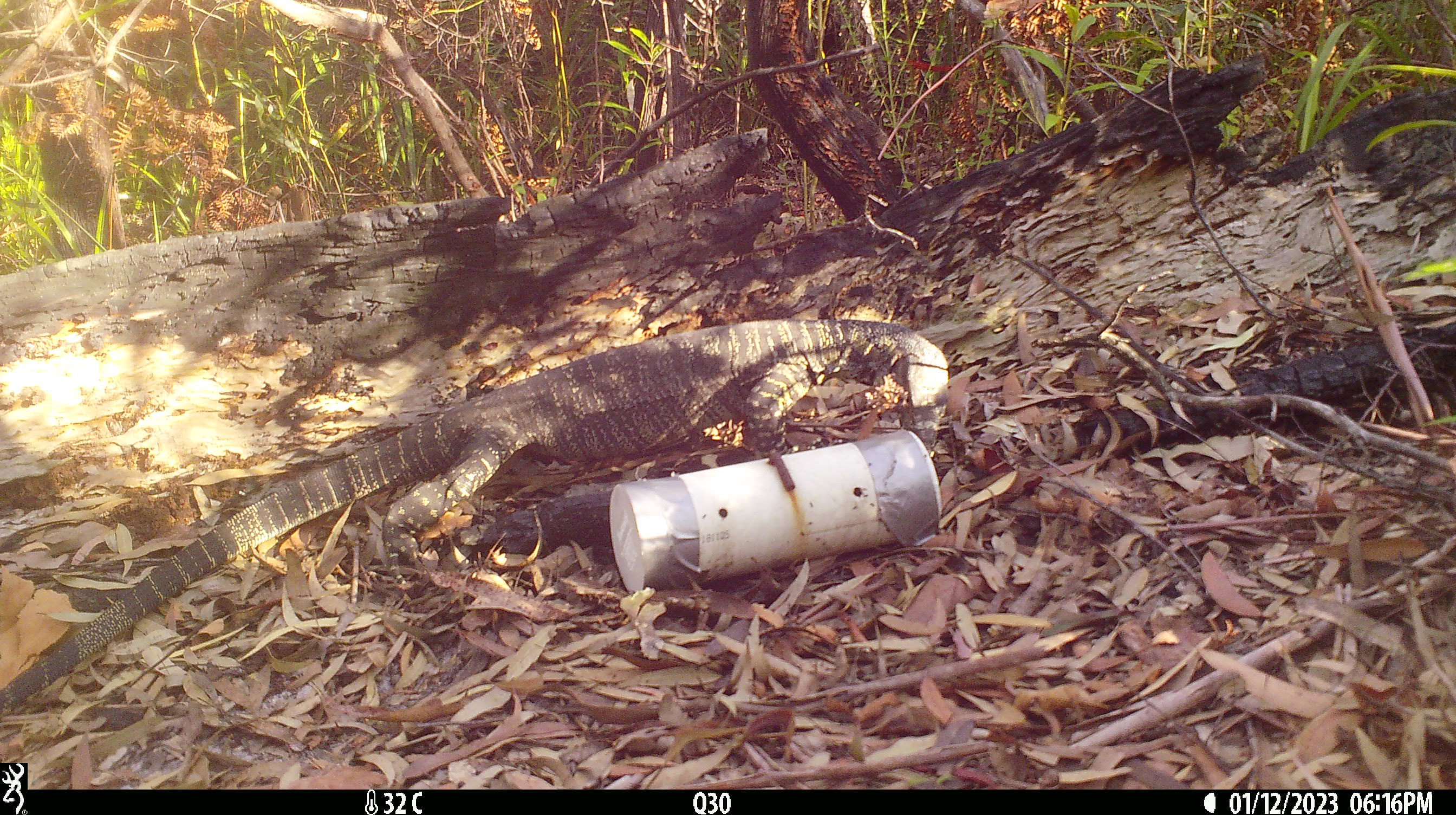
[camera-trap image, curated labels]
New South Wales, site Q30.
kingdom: Animalia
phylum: Chordata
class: Reptilia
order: Squamata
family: Varanidae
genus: Varanus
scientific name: Varanus varius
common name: lace monitor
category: goanna